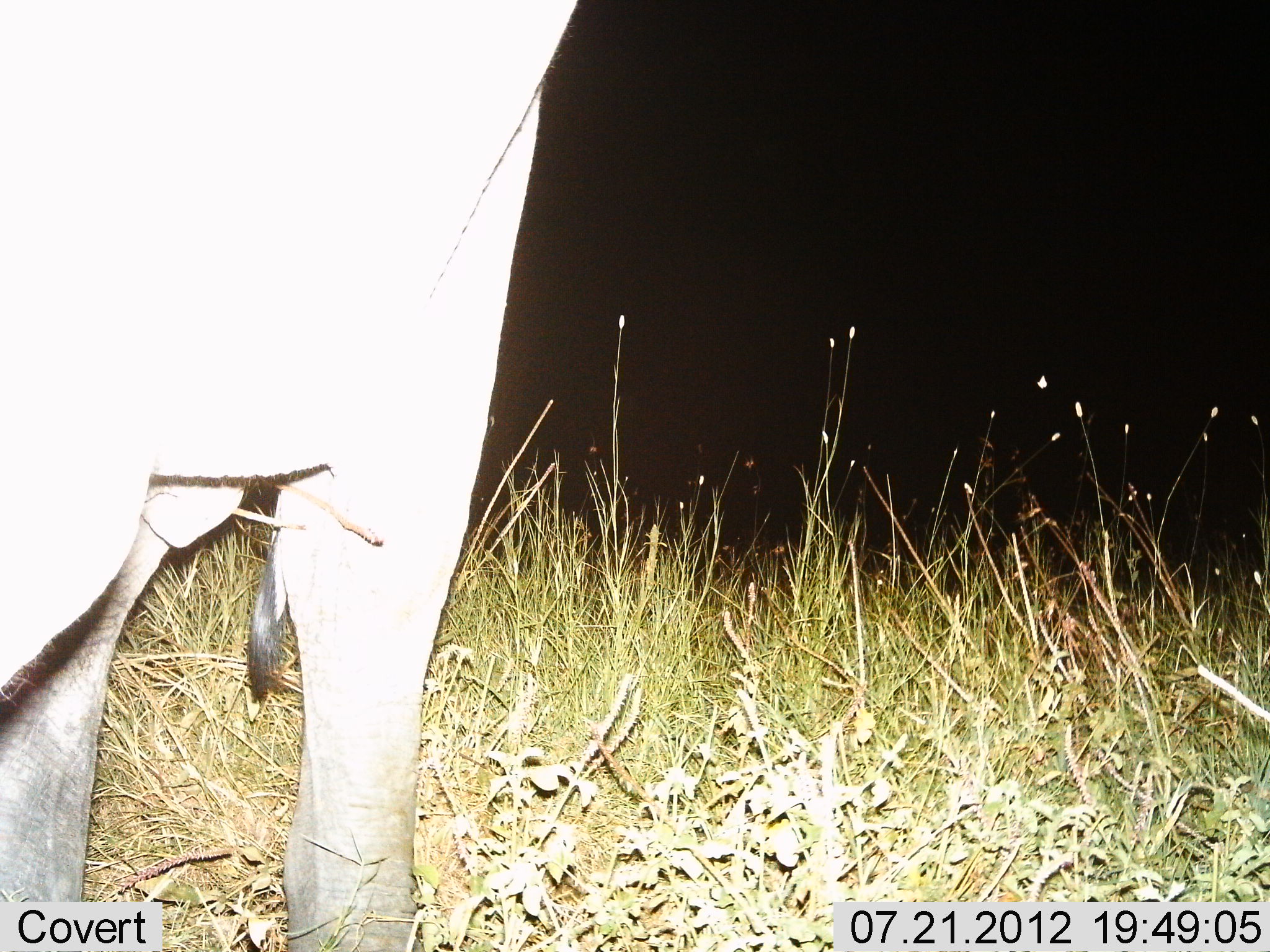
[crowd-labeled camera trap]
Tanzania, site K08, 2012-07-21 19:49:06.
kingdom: Animalia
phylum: Chordata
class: Mammalia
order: Artiodactyla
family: Bovidae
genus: Connochaetes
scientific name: Connochaetes taurinus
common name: blue wildebeest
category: wildebeest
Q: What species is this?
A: Wildebeest (blue wildebeest) (Connochaetes taurinus).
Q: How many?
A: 1.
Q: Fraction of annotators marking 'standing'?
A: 100%.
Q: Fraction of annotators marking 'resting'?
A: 0%.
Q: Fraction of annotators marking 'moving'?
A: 0%.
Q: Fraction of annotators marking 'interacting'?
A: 0%.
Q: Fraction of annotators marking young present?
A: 0%.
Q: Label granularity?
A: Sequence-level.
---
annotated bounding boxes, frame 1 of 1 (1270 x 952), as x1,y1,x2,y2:
animal: 2,1,583,952